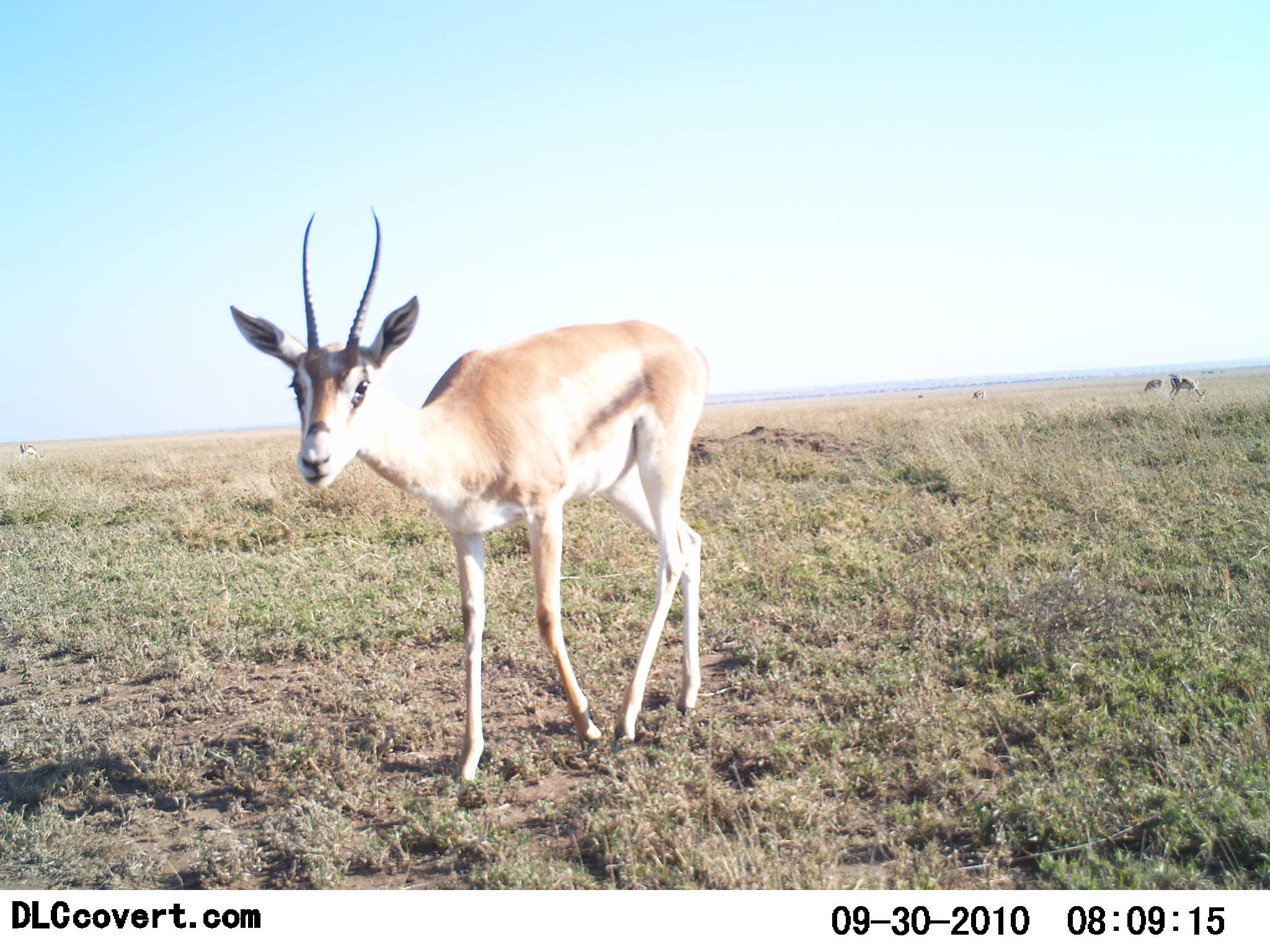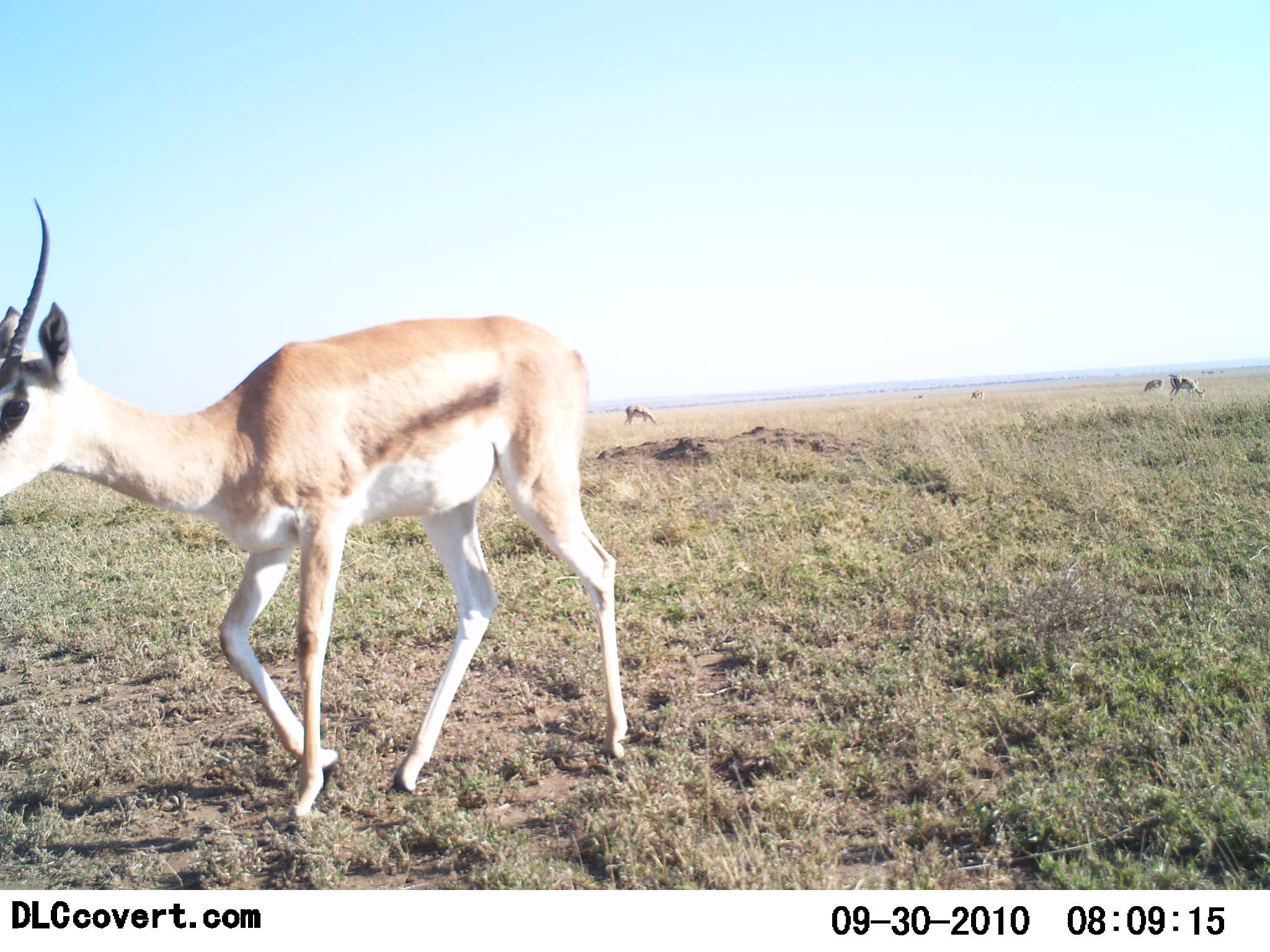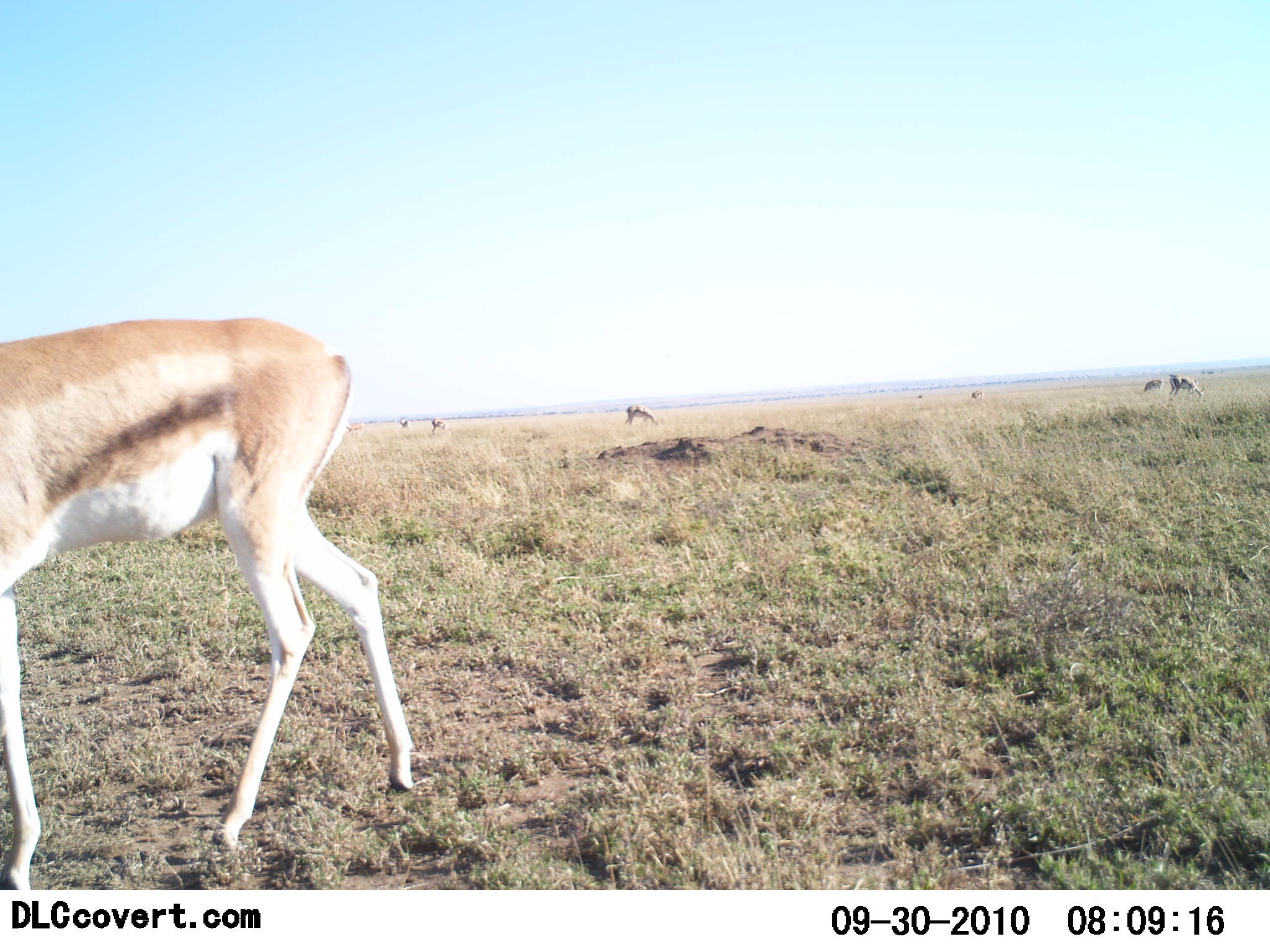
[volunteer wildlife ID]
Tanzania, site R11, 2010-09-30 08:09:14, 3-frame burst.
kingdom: Animalia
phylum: Chordata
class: Mammalia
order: Artiodactyla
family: Bovidae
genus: Nanger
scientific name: Nanger granti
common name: grant's gazelle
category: gazellegrants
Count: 1.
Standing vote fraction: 21%.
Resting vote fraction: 0%.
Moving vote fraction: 93%.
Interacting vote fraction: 0%.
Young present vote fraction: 0%.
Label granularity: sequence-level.